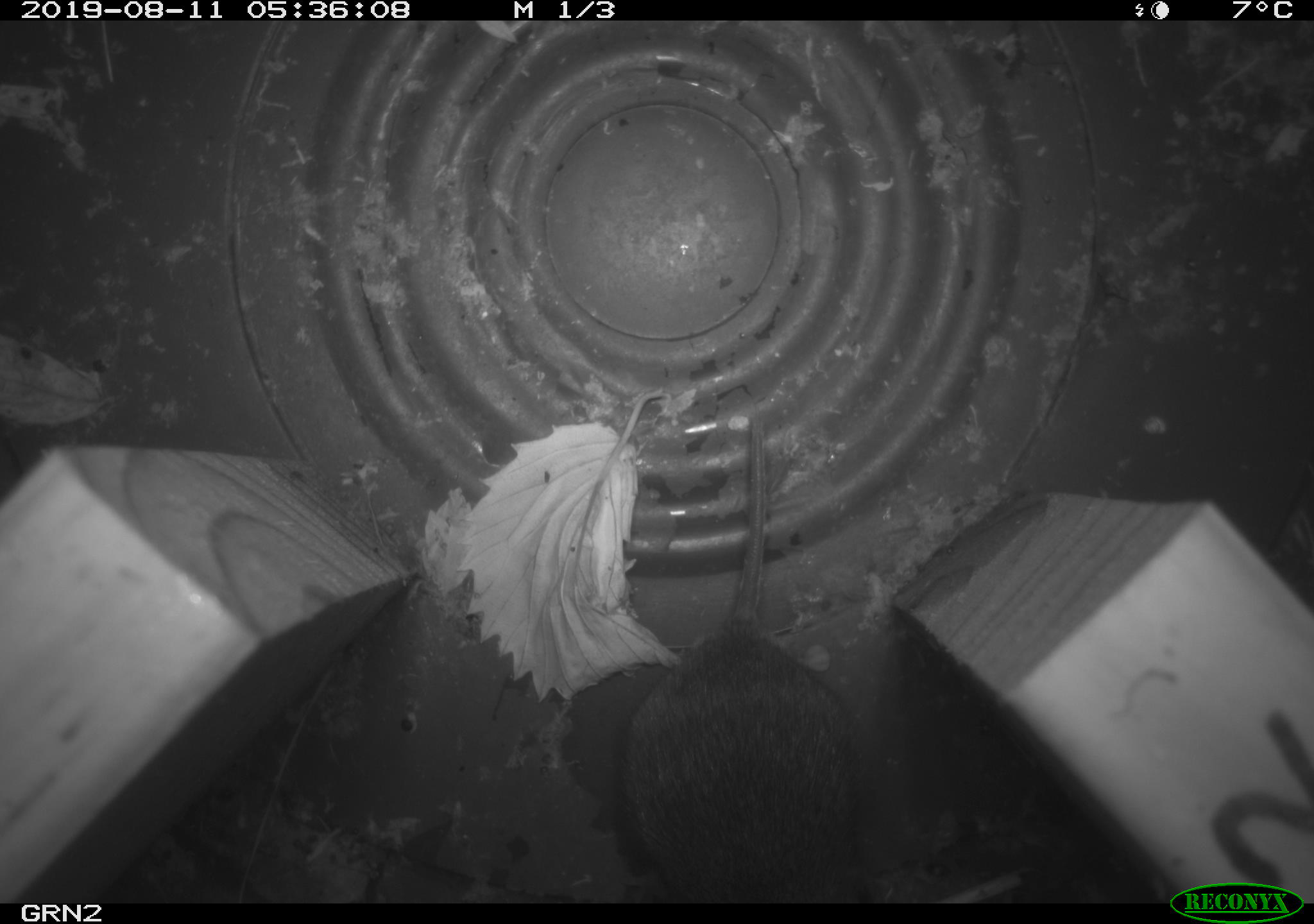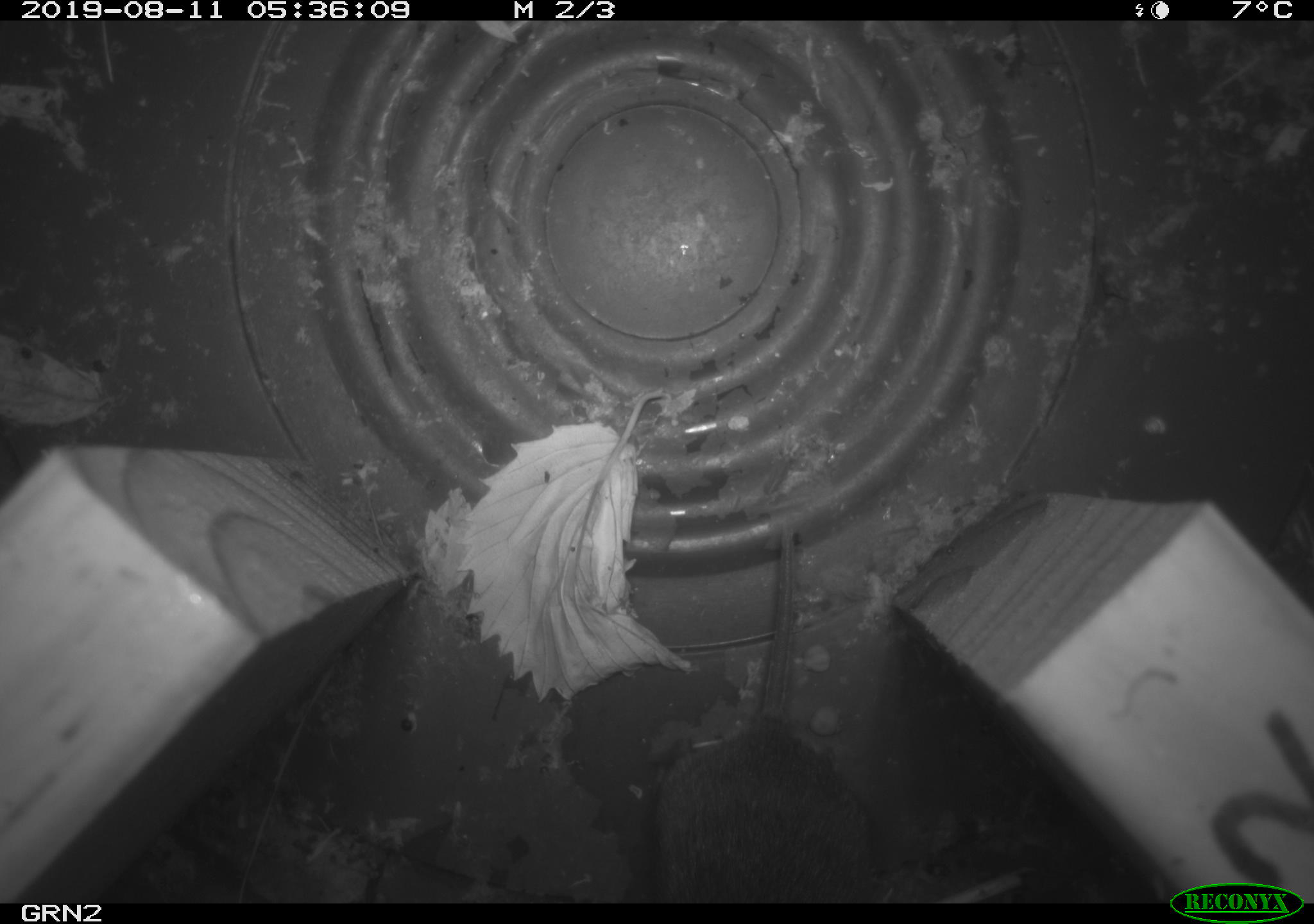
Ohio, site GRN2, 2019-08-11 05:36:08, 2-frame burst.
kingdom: Animalia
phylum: Chordata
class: Mammalia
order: Rodentia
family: Cricetidae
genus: Microtus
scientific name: Microtus pennsylvanicus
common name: meadow vole